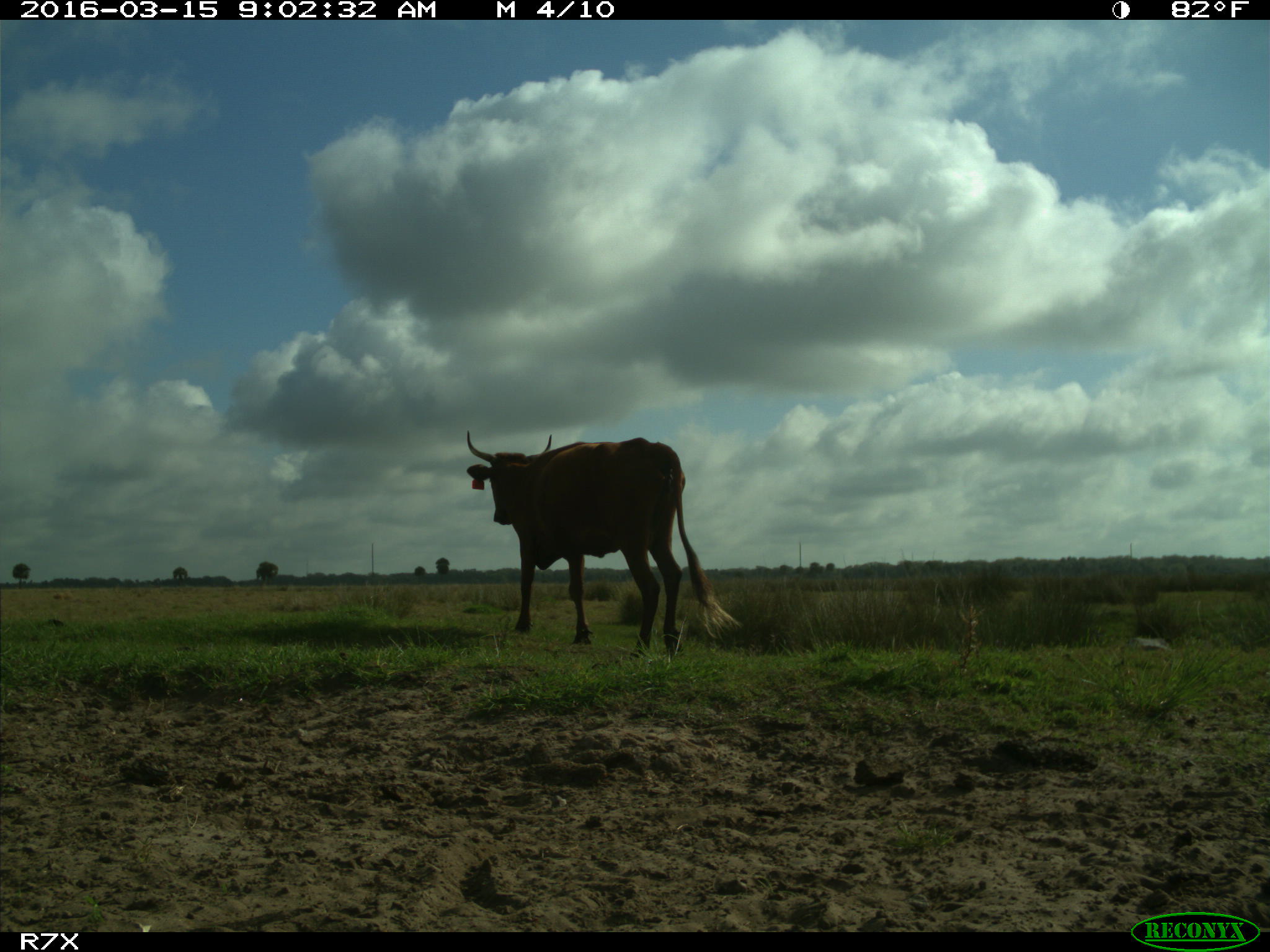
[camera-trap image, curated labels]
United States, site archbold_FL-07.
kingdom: Animalia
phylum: Chordata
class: Mammalia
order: Artiodactyla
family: Bovidae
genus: Bos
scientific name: Bos taurus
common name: domestic cow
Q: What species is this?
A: Bos taurus (domestic cow).